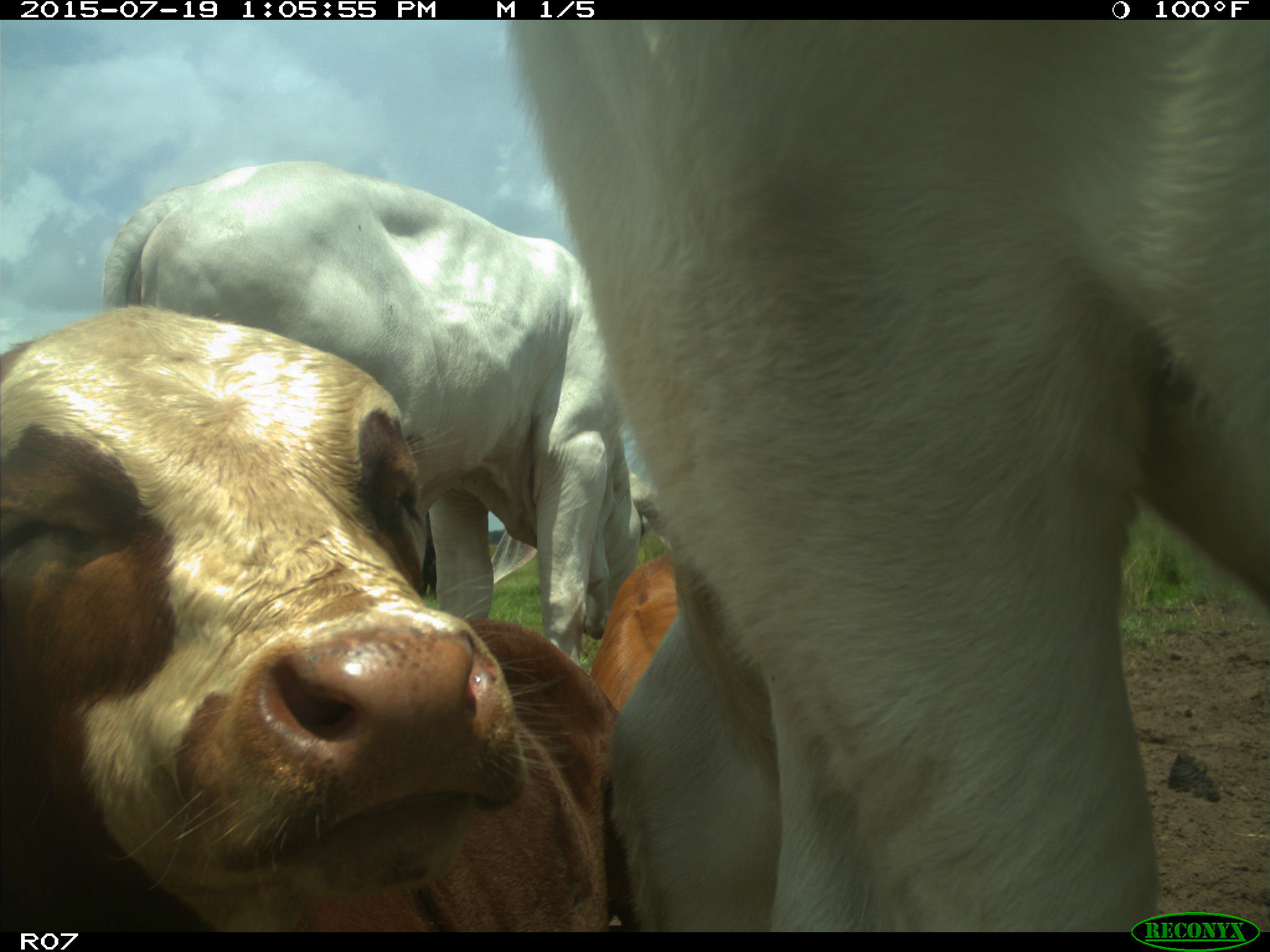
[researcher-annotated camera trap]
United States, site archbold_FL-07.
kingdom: Animalia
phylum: Chordata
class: Mammalia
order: Artiodactyla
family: Bovidae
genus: Bos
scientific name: Bos taurus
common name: domestic cow